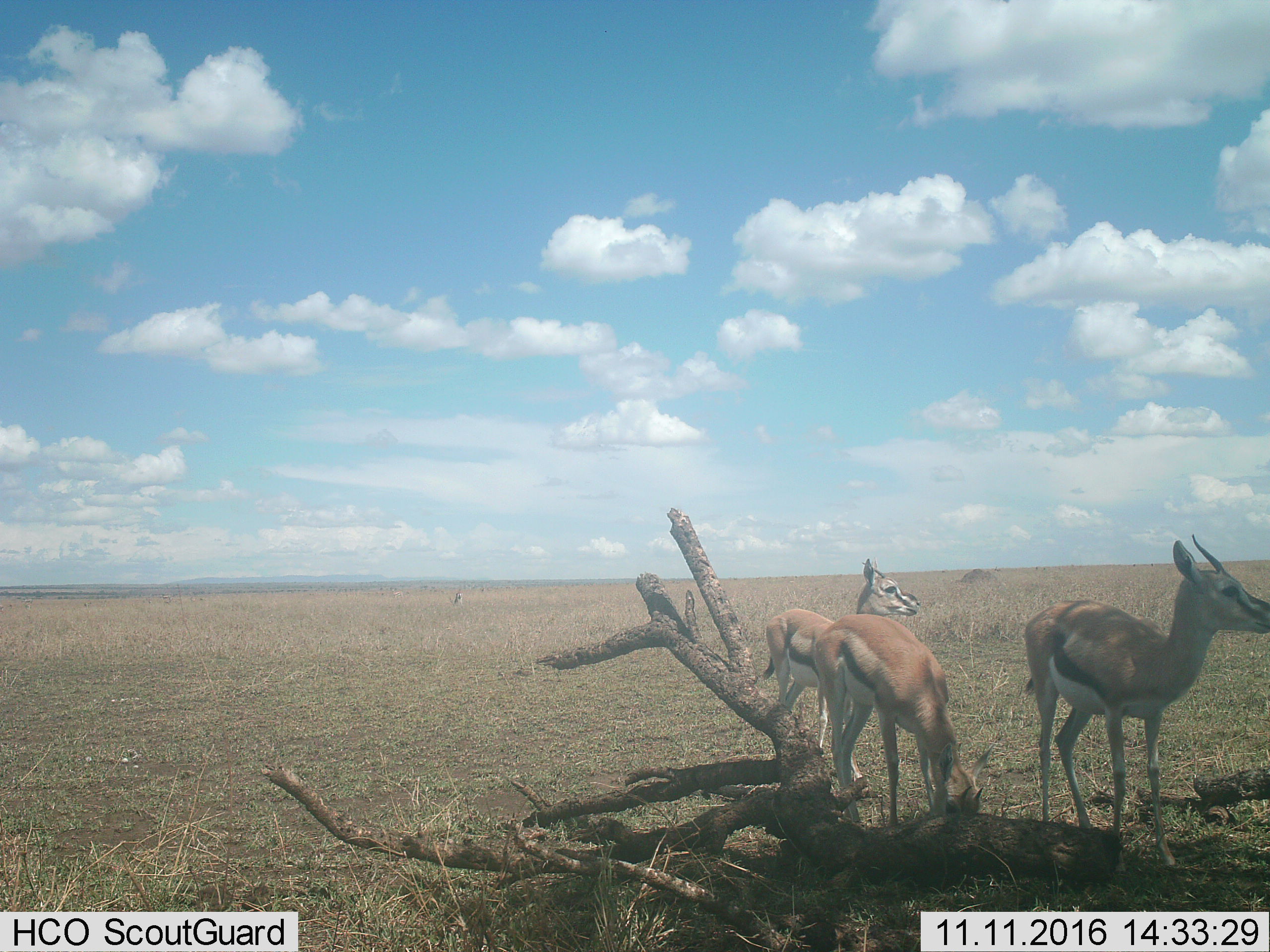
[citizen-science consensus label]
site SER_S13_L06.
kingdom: Animalia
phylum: Chordata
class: Mammalia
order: Artiodactyla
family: Bovidae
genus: Eudorcas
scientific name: Eudorcas thomsonii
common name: thomson's gazelle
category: gazellethomsons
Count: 3.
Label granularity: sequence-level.